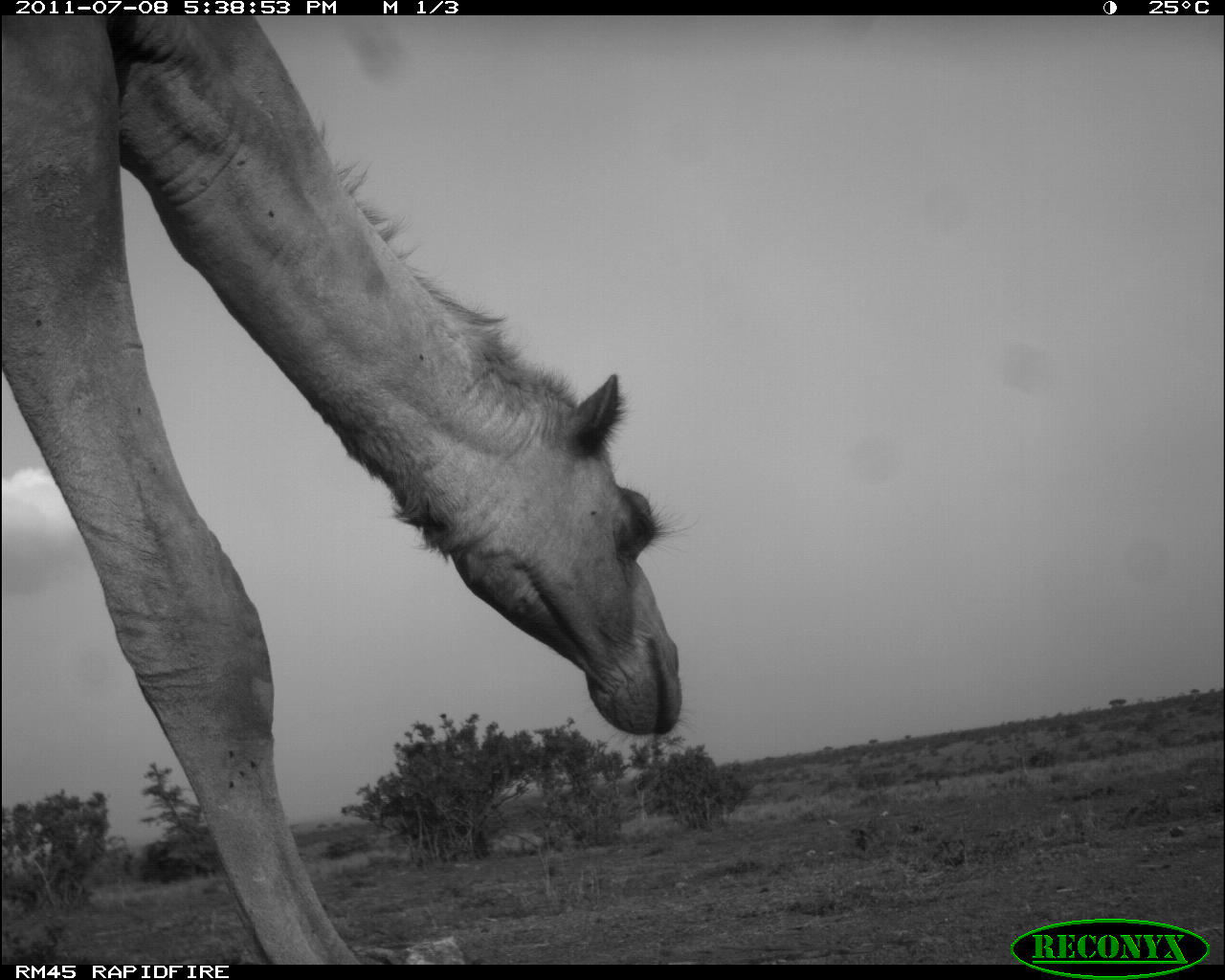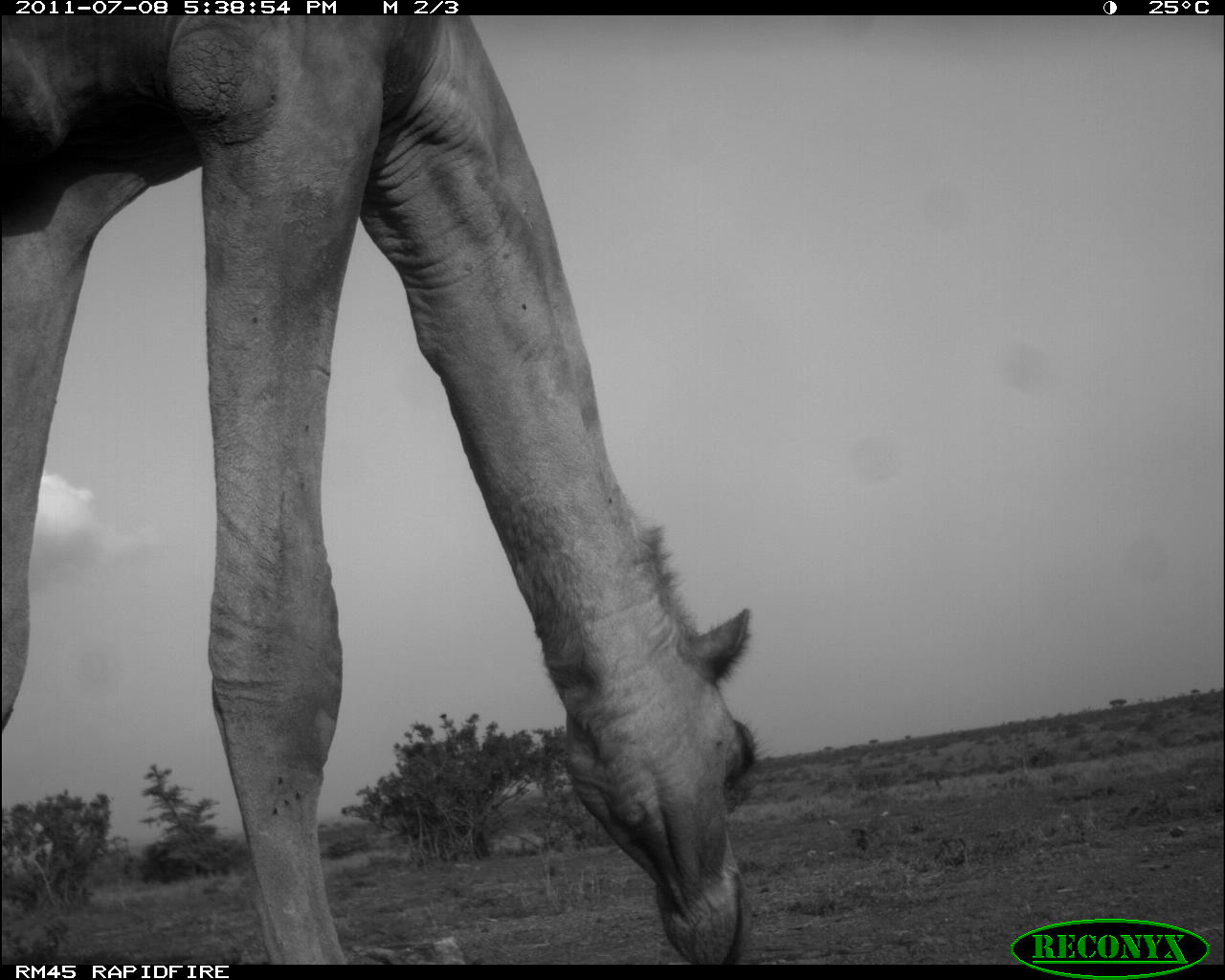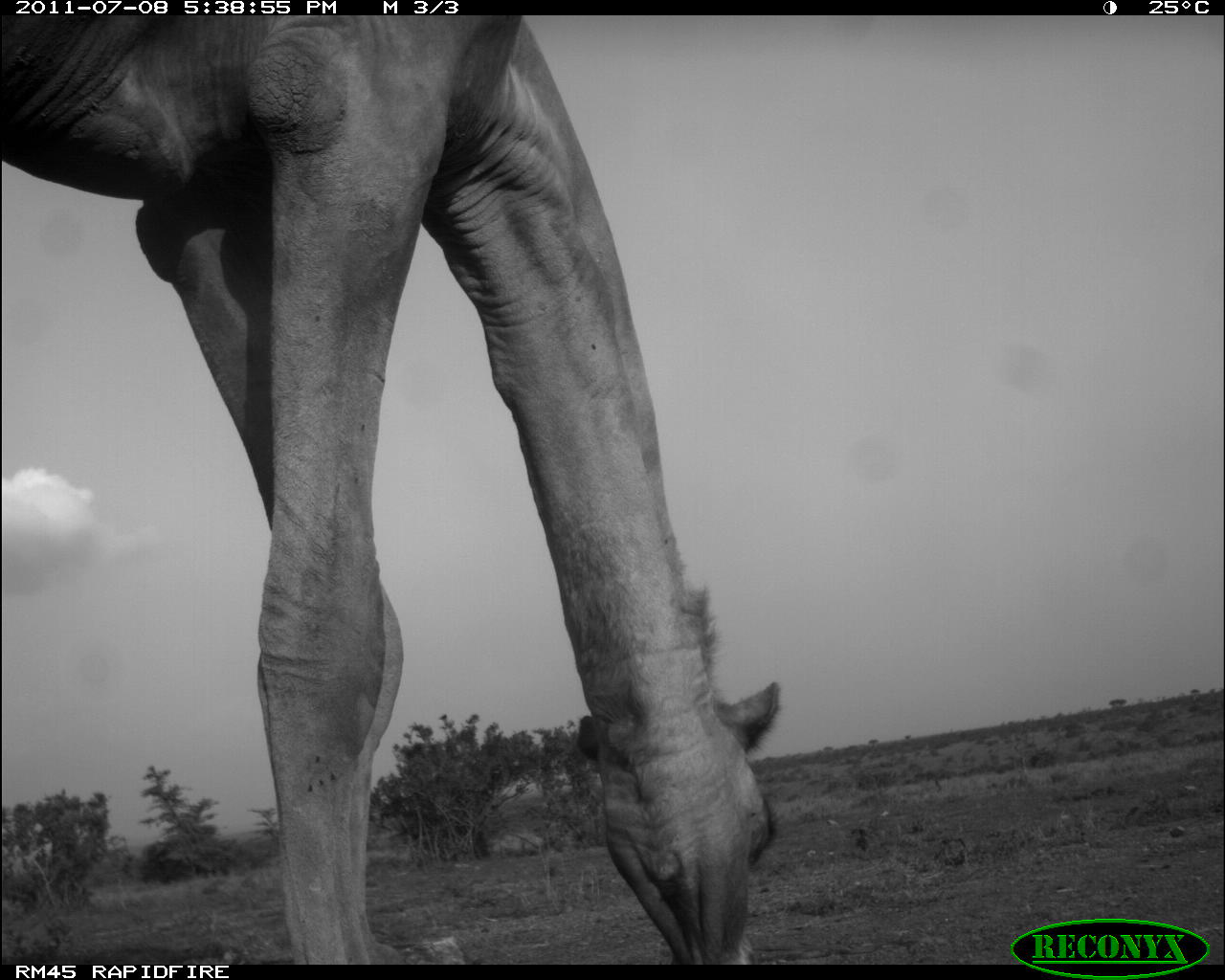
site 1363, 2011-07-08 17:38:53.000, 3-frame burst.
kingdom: Animalia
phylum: Chordata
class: Mammalia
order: Artiodactyla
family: Camelidae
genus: Camelus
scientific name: Camelus dromedarius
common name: dromedary camel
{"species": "Camelus dromedarius (dromedary camel)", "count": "1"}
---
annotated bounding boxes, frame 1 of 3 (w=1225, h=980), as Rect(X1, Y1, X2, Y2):
camelus dromedarius: Rect(0, 15, 686, 959)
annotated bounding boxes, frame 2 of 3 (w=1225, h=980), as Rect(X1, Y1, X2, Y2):
camelus dromedarius: Rect(1, 12, 763, 962)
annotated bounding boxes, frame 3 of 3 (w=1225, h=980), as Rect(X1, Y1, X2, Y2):
camelus dromedarius: Rect(1, 12, 782, 961)